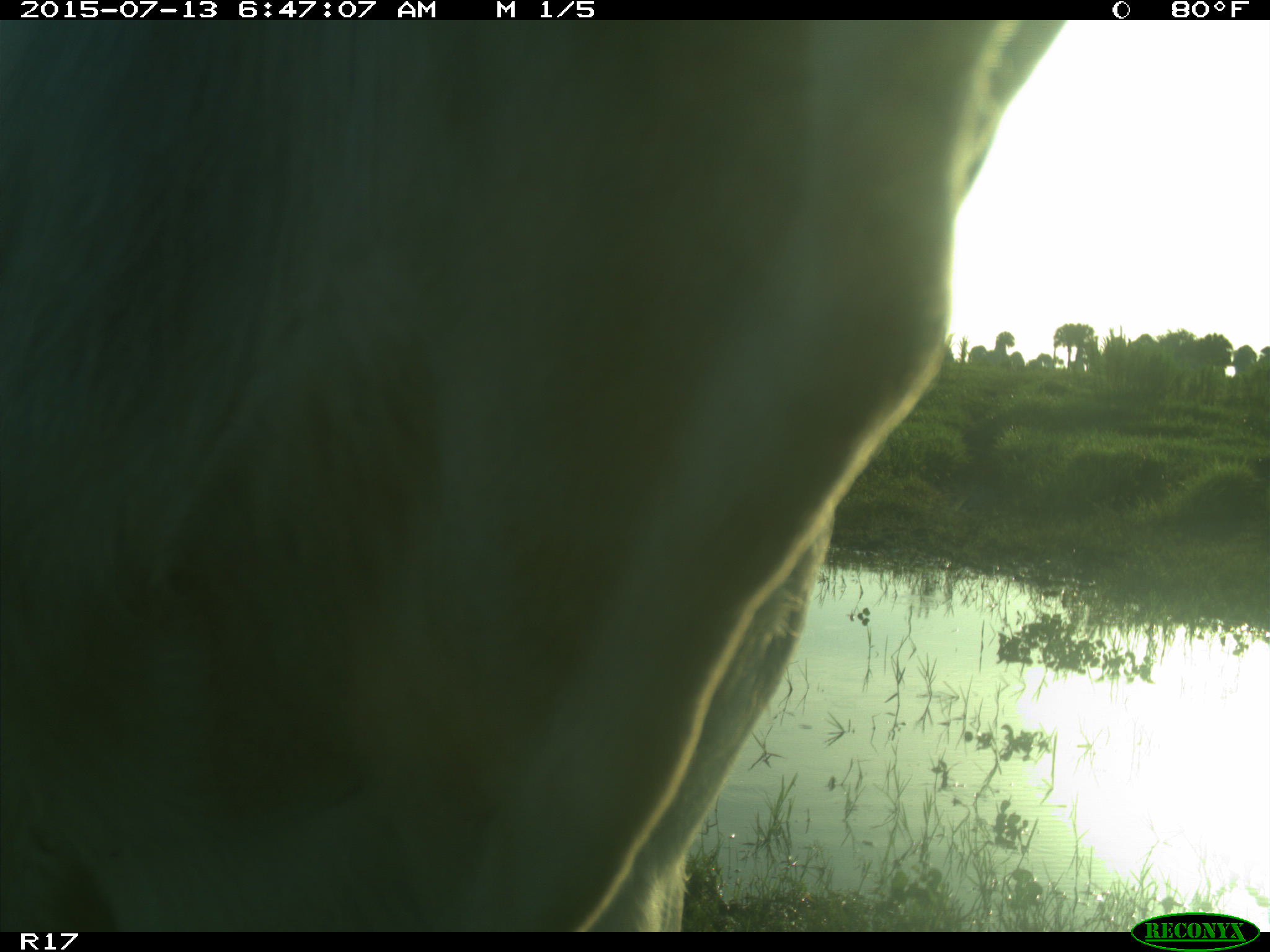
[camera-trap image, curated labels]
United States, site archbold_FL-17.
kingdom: Animalia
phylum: Chordata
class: Mammalia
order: Artiodactyla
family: Bovidae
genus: Bos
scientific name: Bos taurus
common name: domestic cow